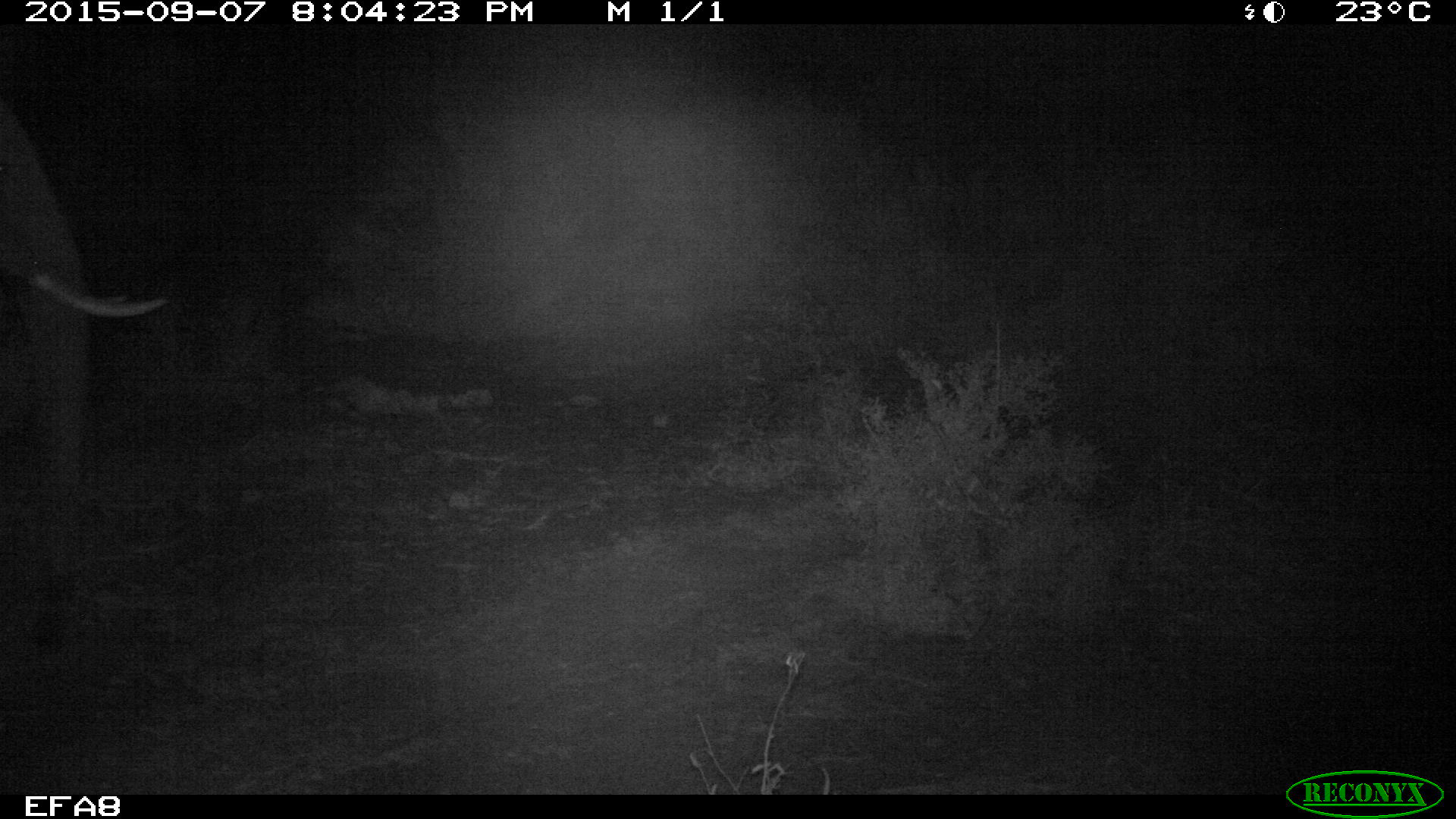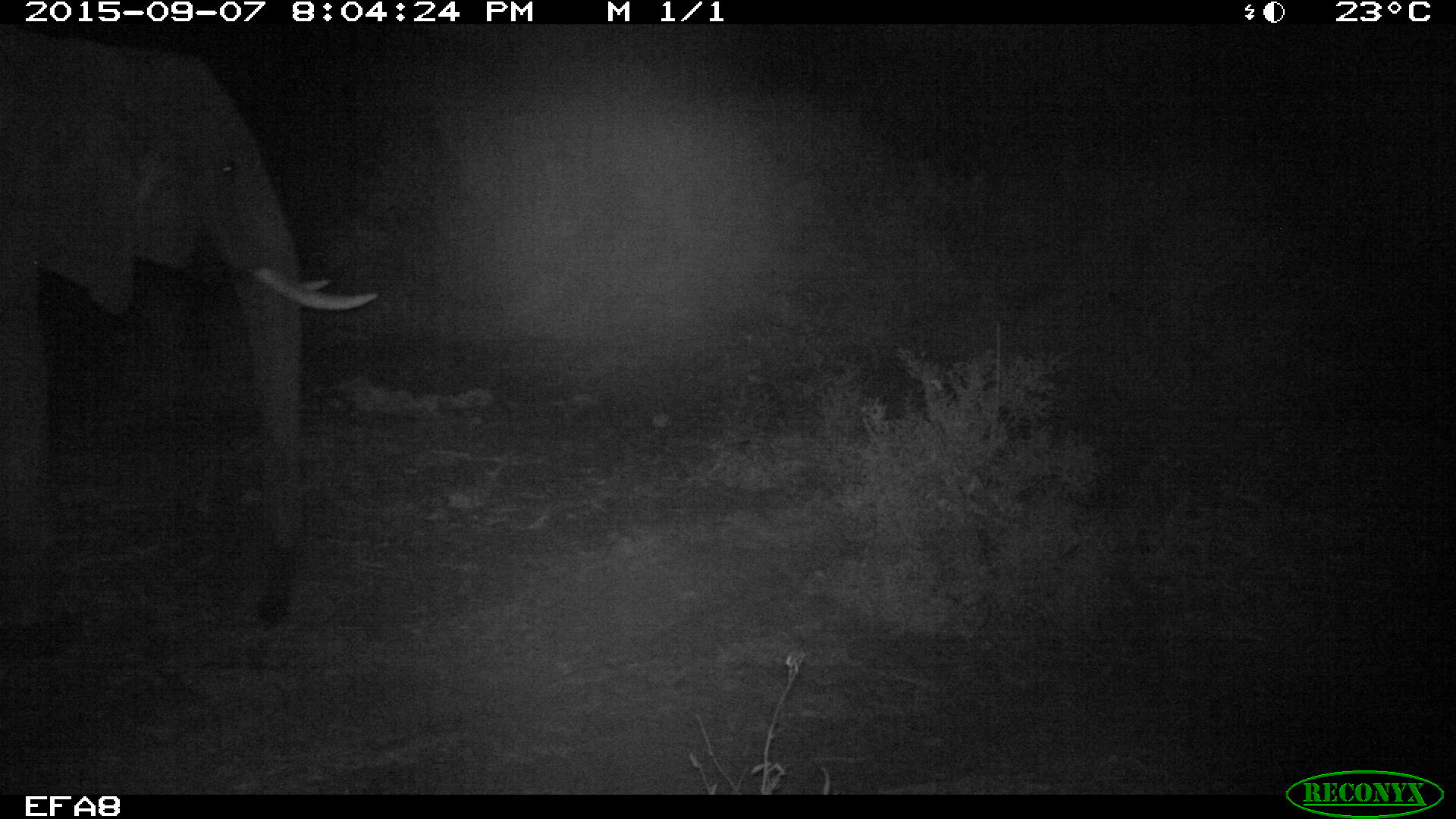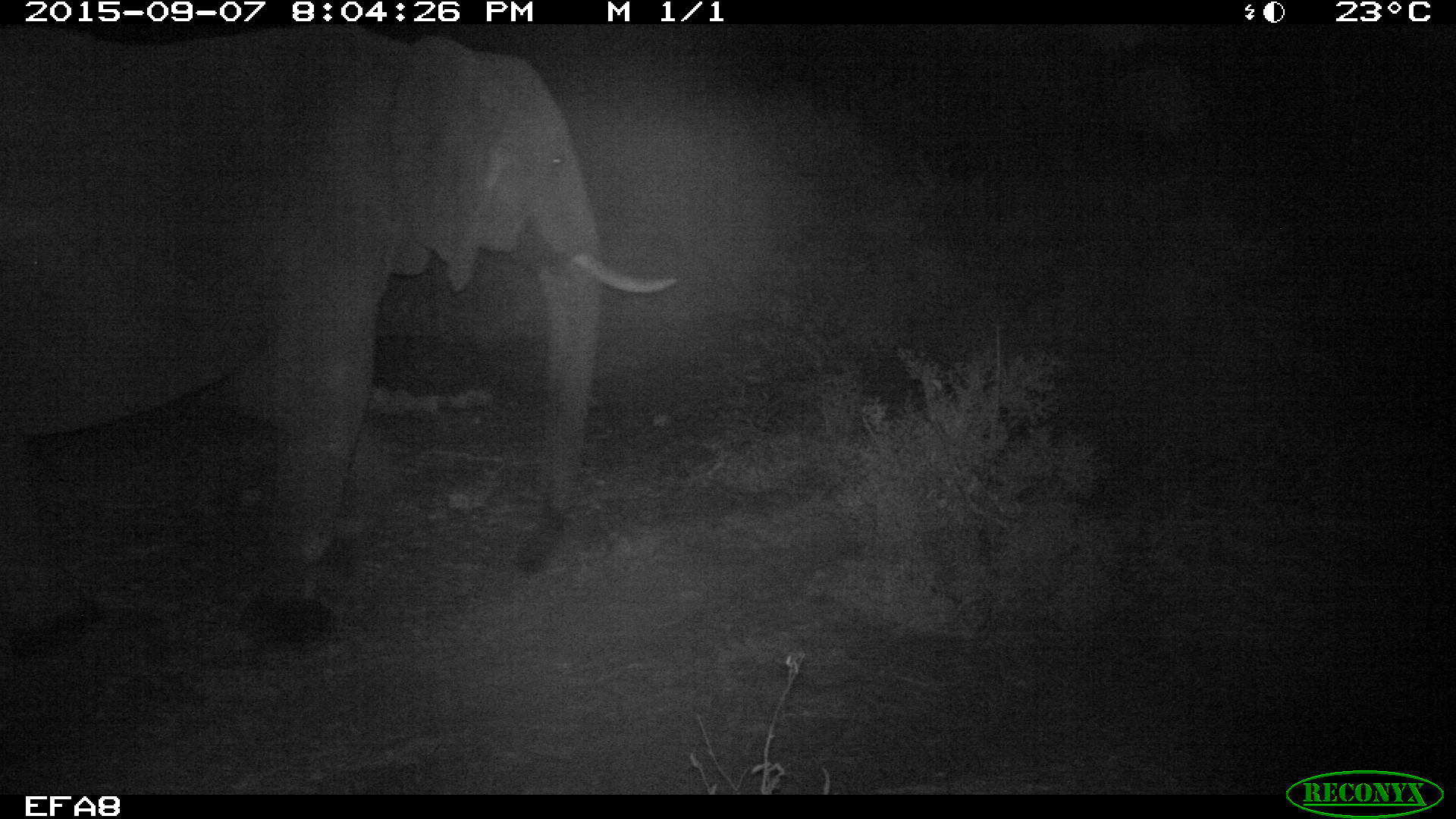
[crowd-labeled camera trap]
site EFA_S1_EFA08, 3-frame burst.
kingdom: Animalia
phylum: Chordata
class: Mammalia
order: Proboscidea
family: Elephantidae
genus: Loxodonta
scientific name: Loxodonta africana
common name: african bush elephant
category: elephant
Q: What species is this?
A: Elephant (african bush elephant) (Loxodonta africana).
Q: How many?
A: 1.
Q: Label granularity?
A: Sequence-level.